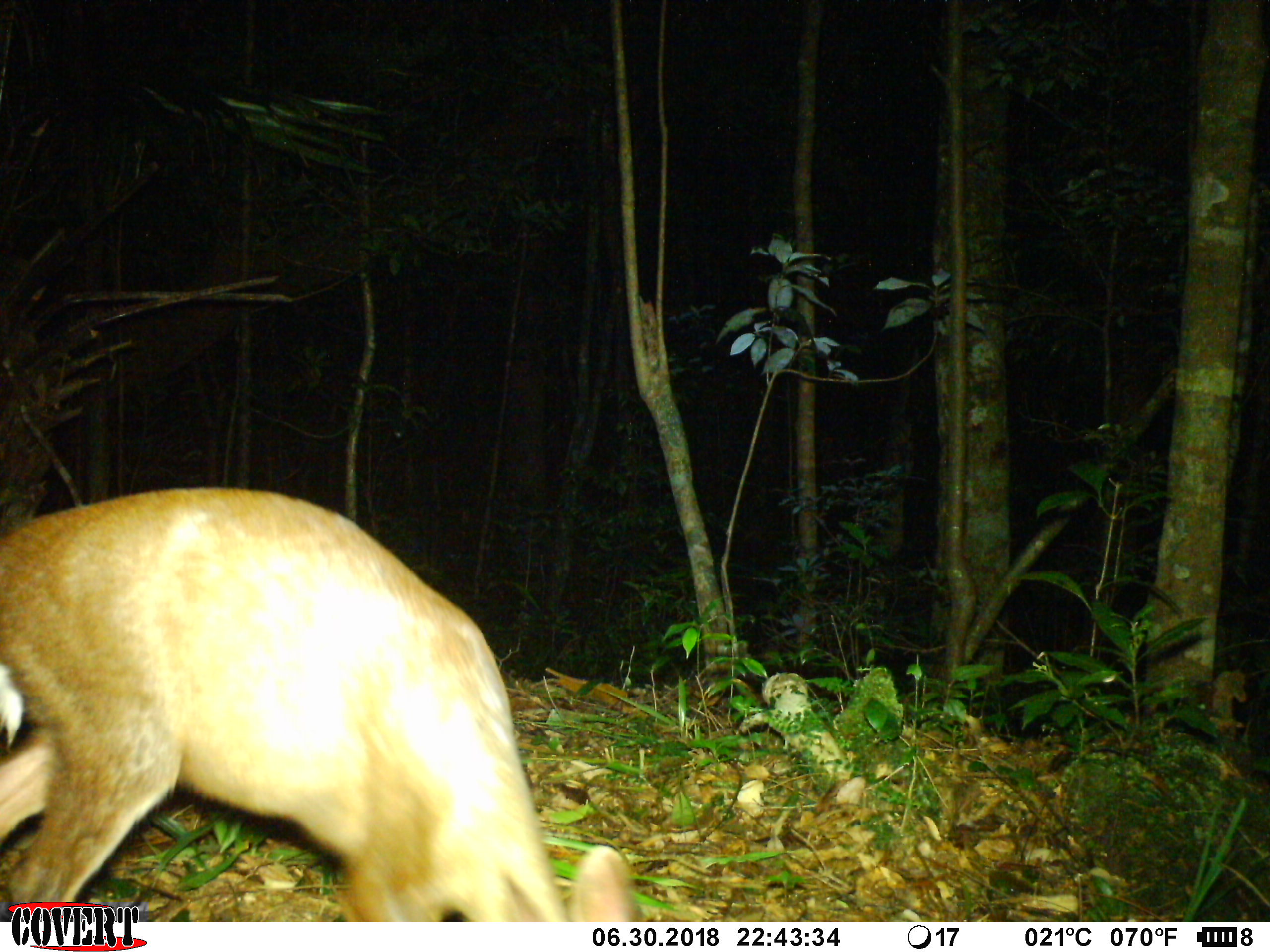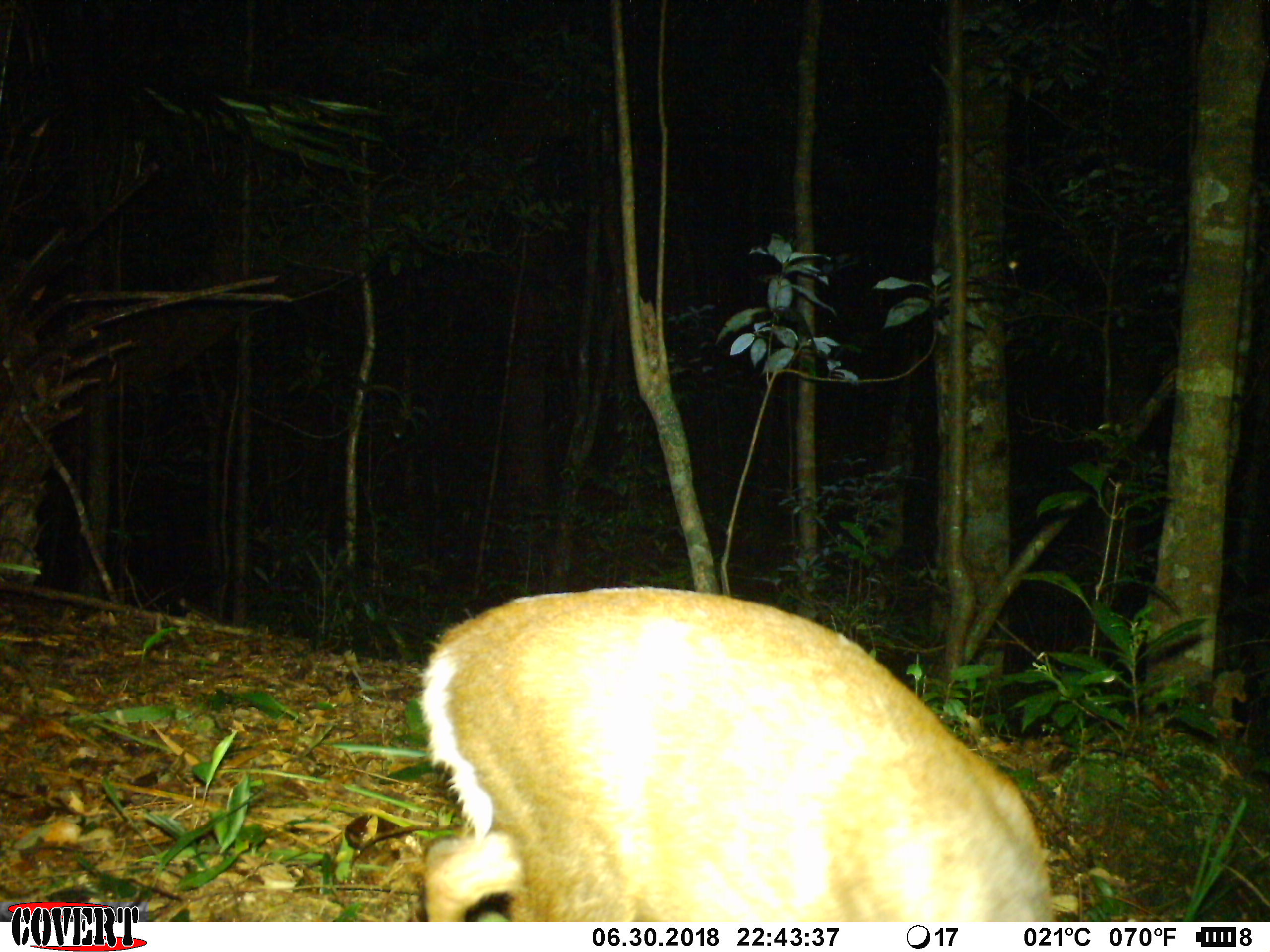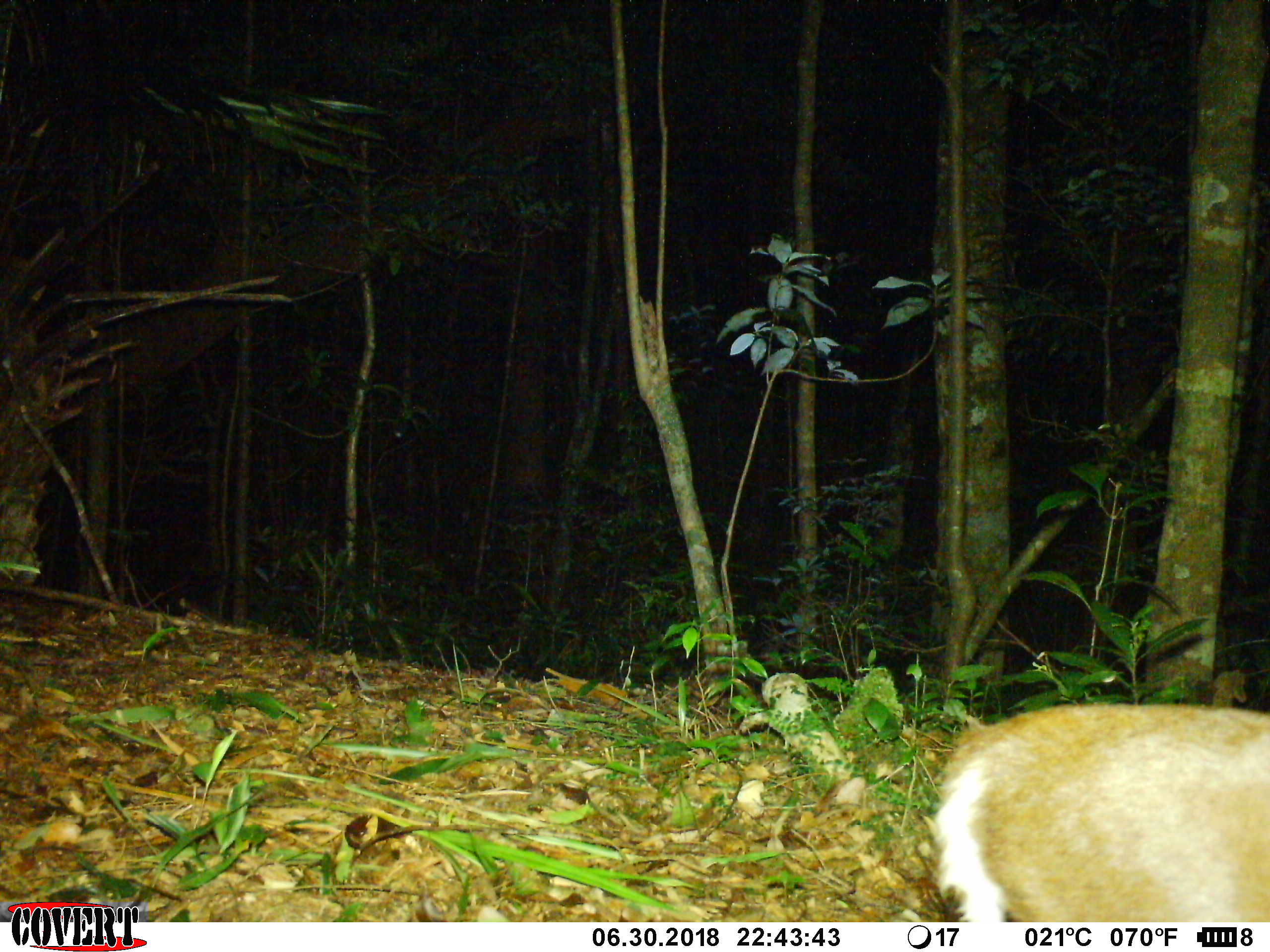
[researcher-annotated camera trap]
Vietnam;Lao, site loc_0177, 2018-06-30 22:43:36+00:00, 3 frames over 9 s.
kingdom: Animalia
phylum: Chordata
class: Mammalia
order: Artiodactyla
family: Cervidae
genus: Muntiacus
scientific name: Muntiacus rooseveltorum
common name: roosevelt's muntjac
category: roosevelts muntjac group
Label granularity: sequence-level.